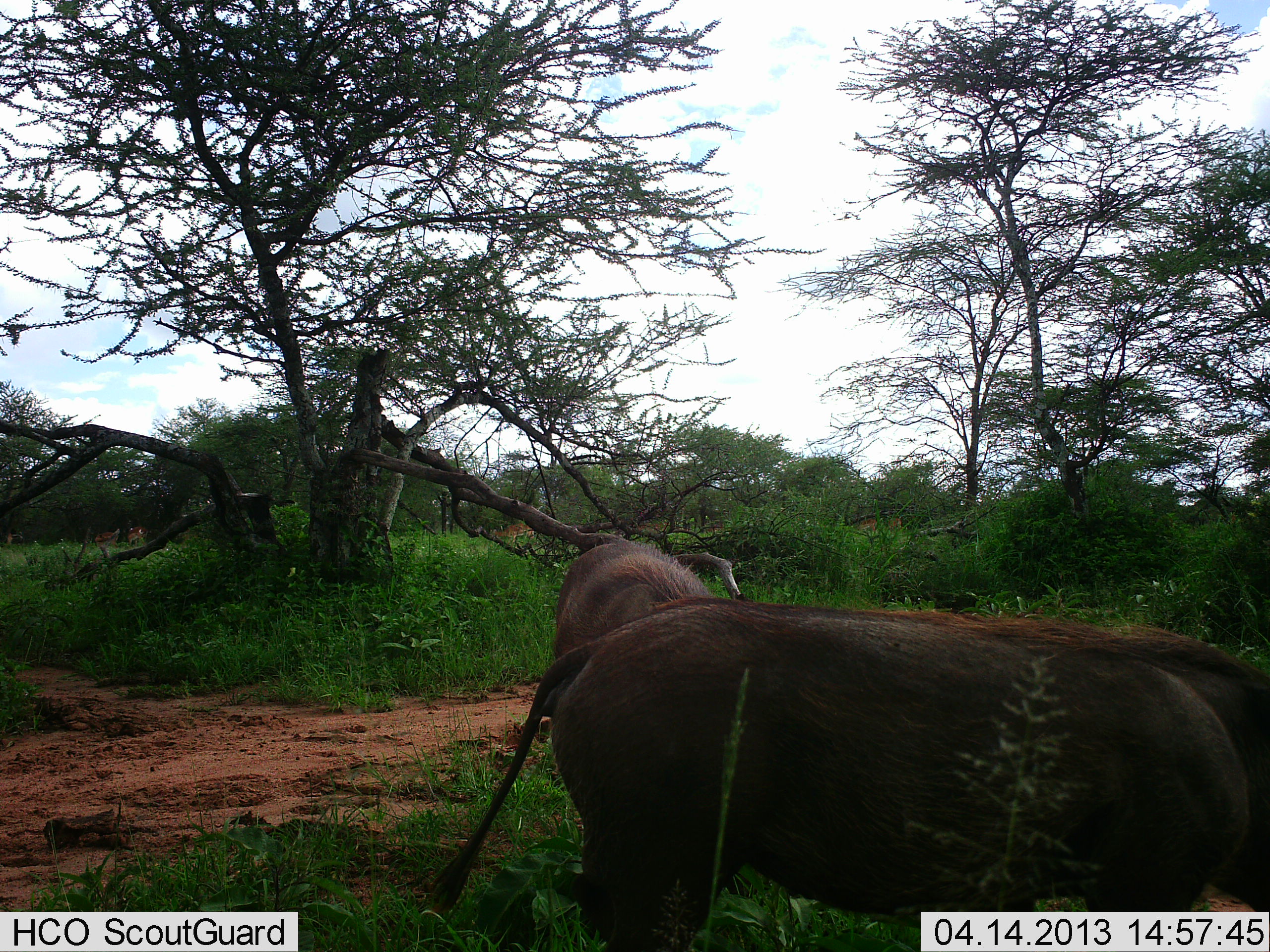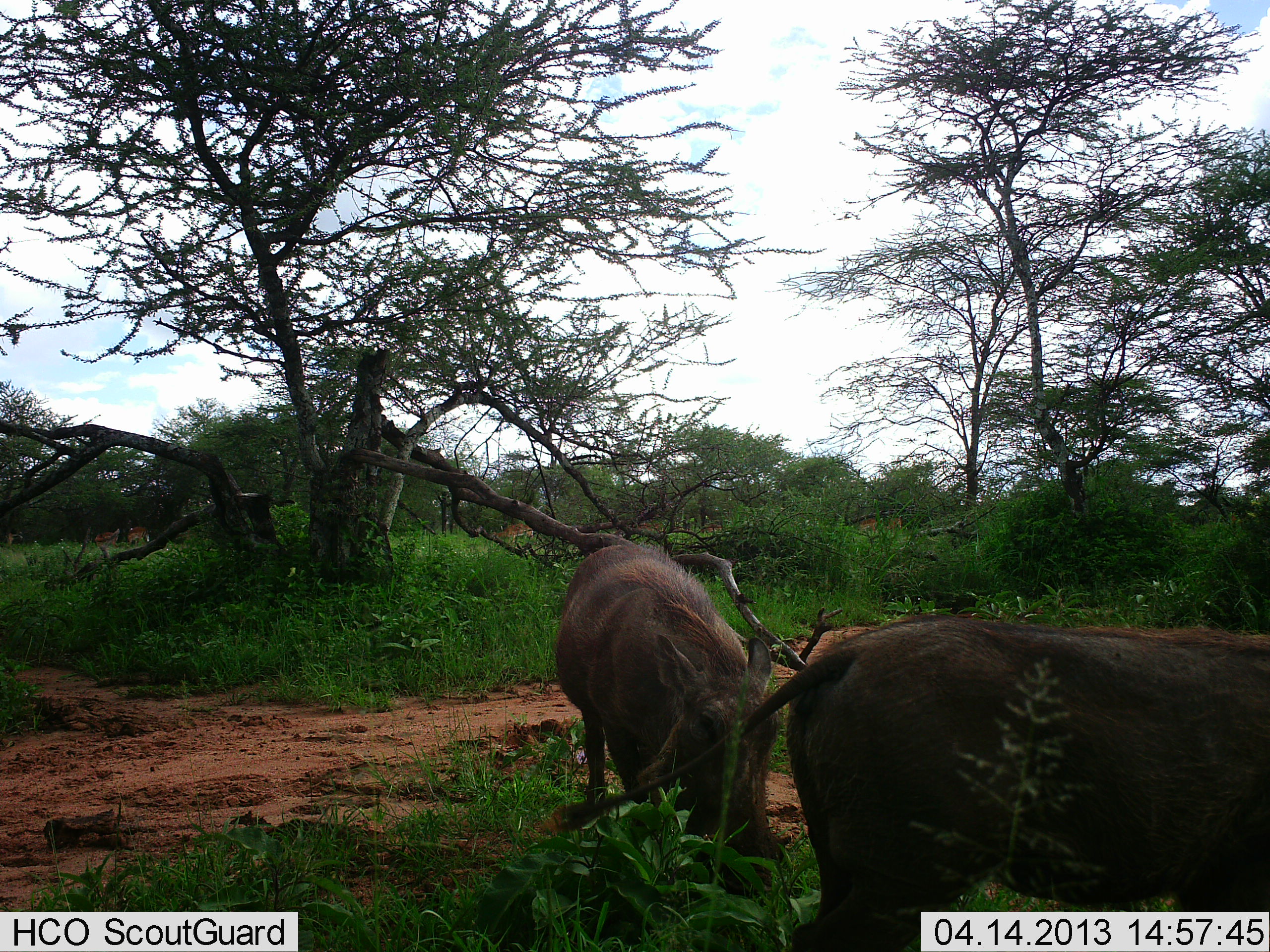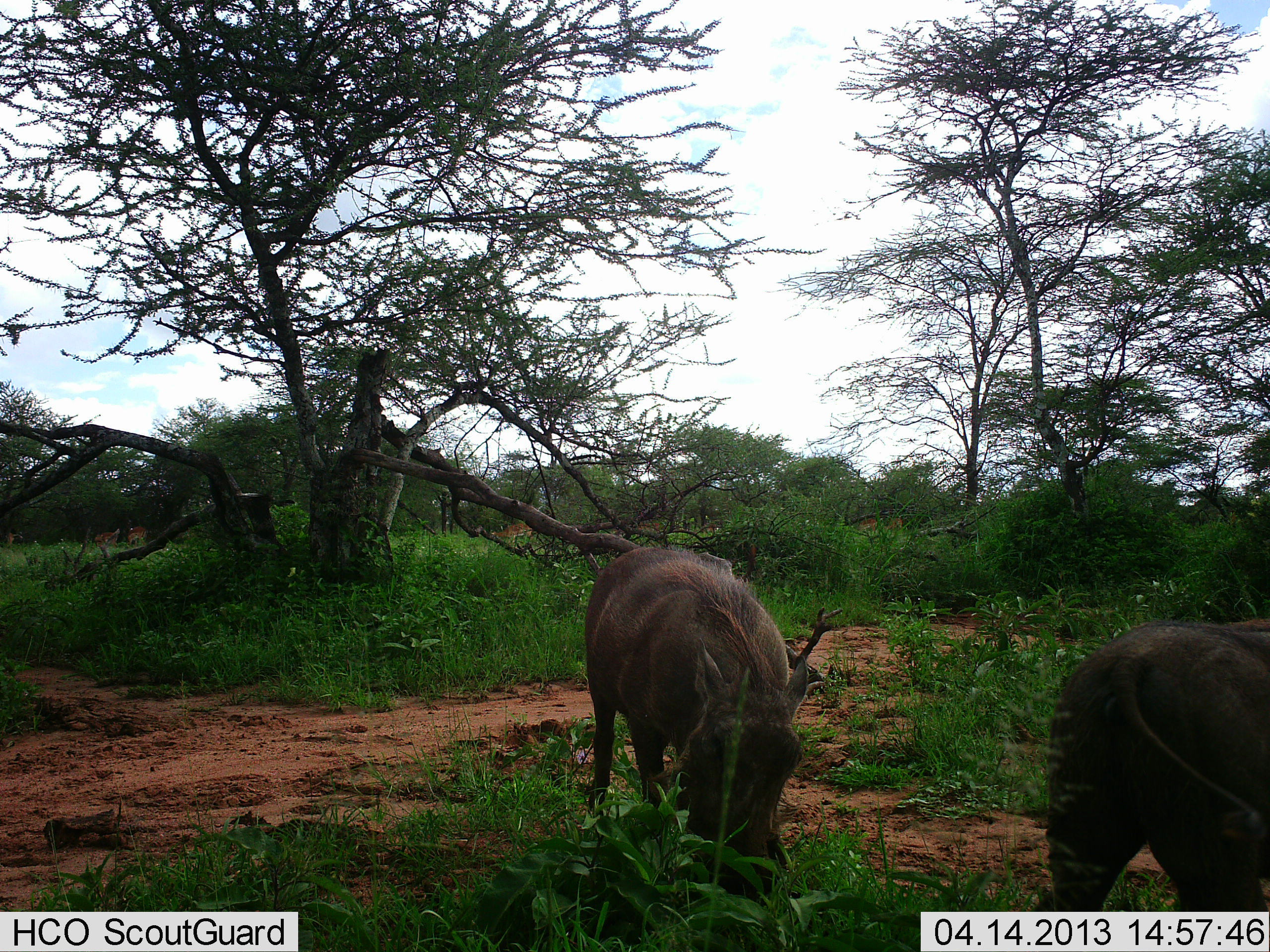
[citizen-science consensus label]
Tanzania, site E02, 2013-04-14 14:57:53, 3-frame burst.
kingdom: Animalia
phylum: Chordata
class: Mammalia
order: Artiodactyla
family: Suidae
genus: Phacochoerus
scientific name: Phacochoerus africanus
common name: warthog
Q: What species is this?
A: Warthog (Phacochoerus africanus).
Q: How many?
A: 2.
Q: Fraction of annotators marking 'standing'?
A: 16%.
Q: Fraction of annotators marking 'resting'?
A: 0%.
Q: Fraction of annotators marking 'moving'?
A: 63%.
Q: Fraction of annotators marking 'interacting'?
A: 0%.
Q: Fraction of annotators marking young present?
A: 0%.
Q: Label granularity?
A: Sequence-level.